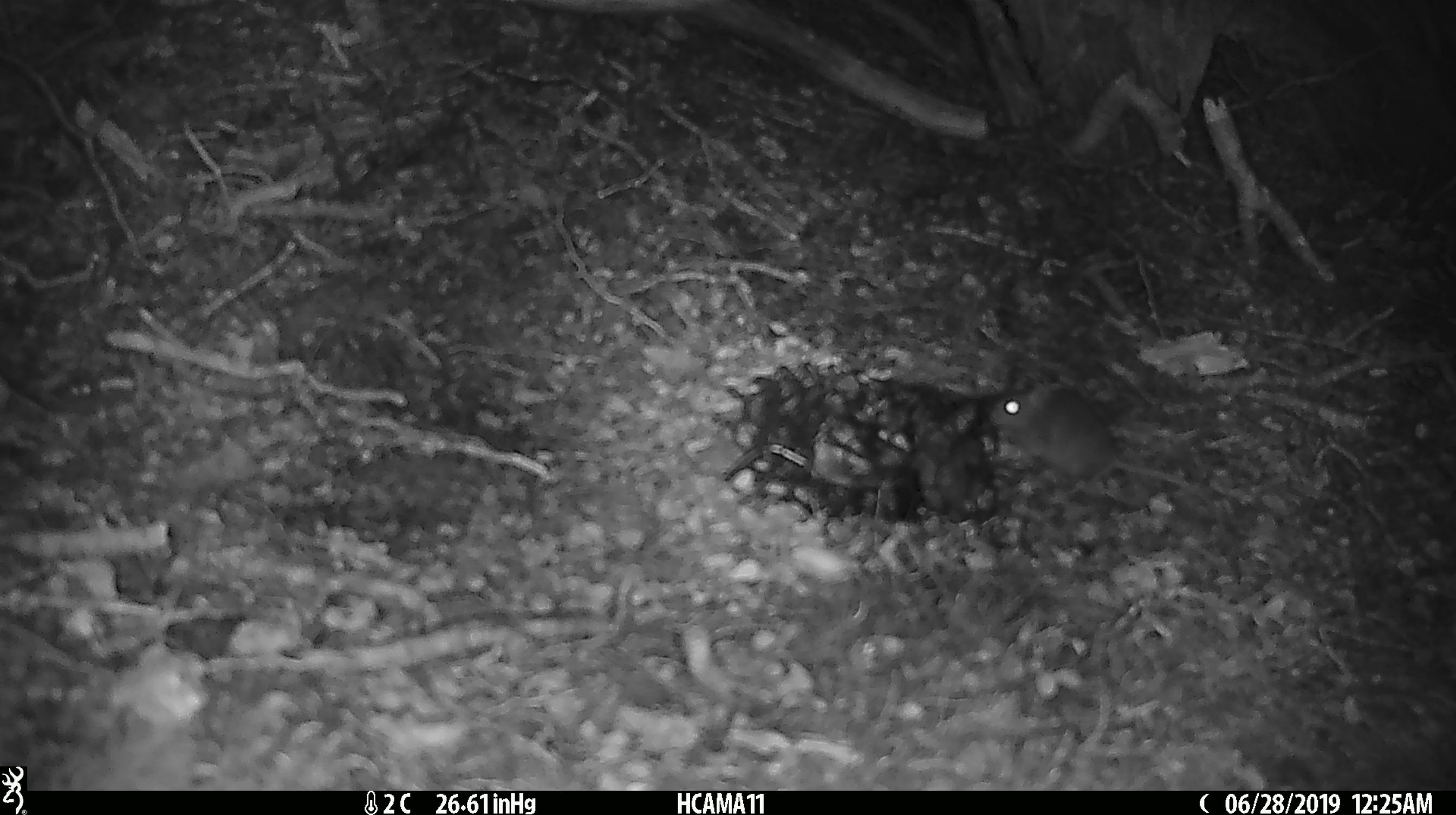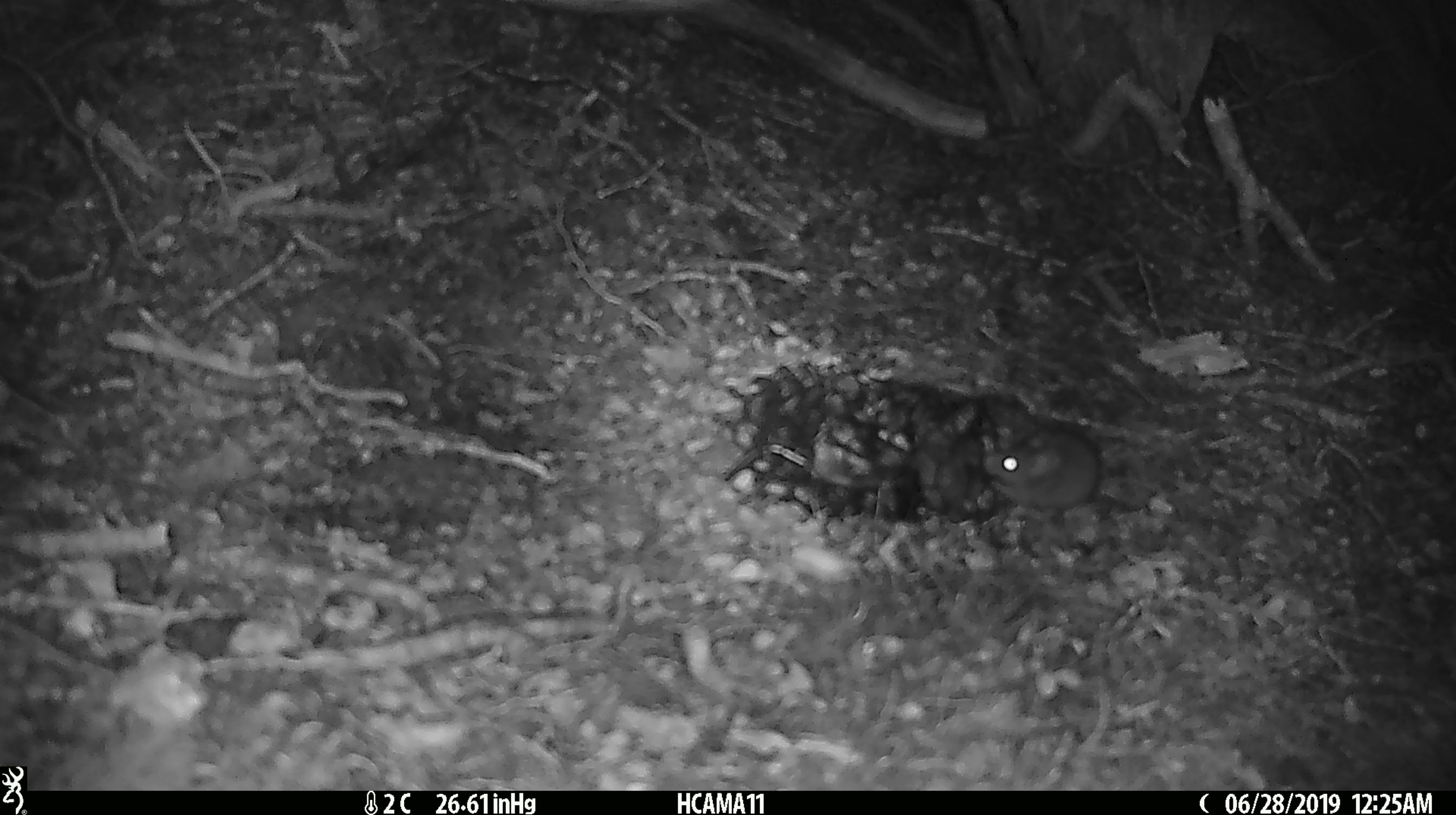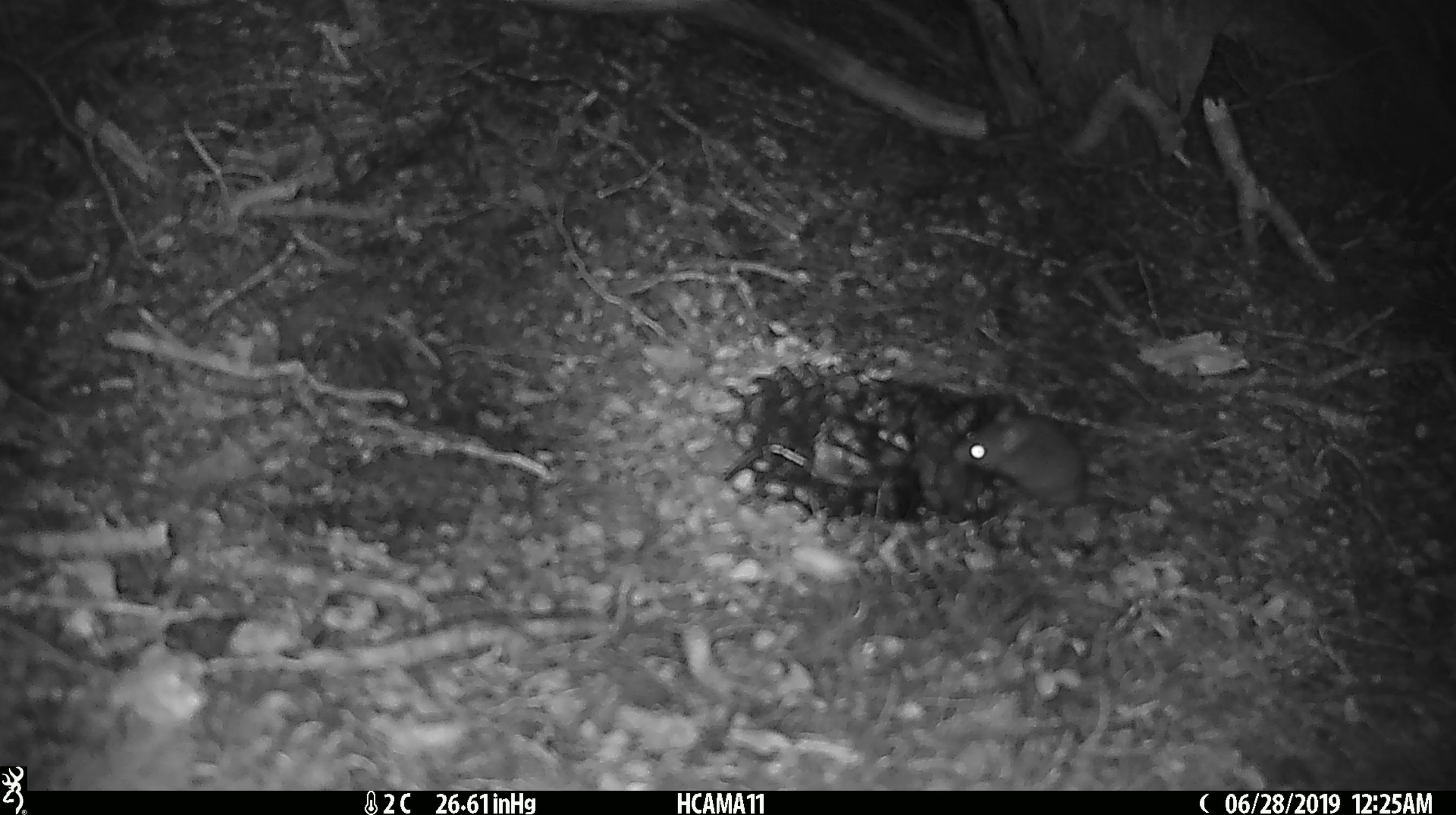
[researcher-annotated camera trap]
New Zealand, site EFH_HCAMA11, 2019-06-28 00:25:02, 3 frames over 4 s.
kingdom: Animalia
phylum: Chordata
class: Mammalia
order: Rodentia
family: Muridae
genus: Mus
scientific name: Mus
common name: mouse